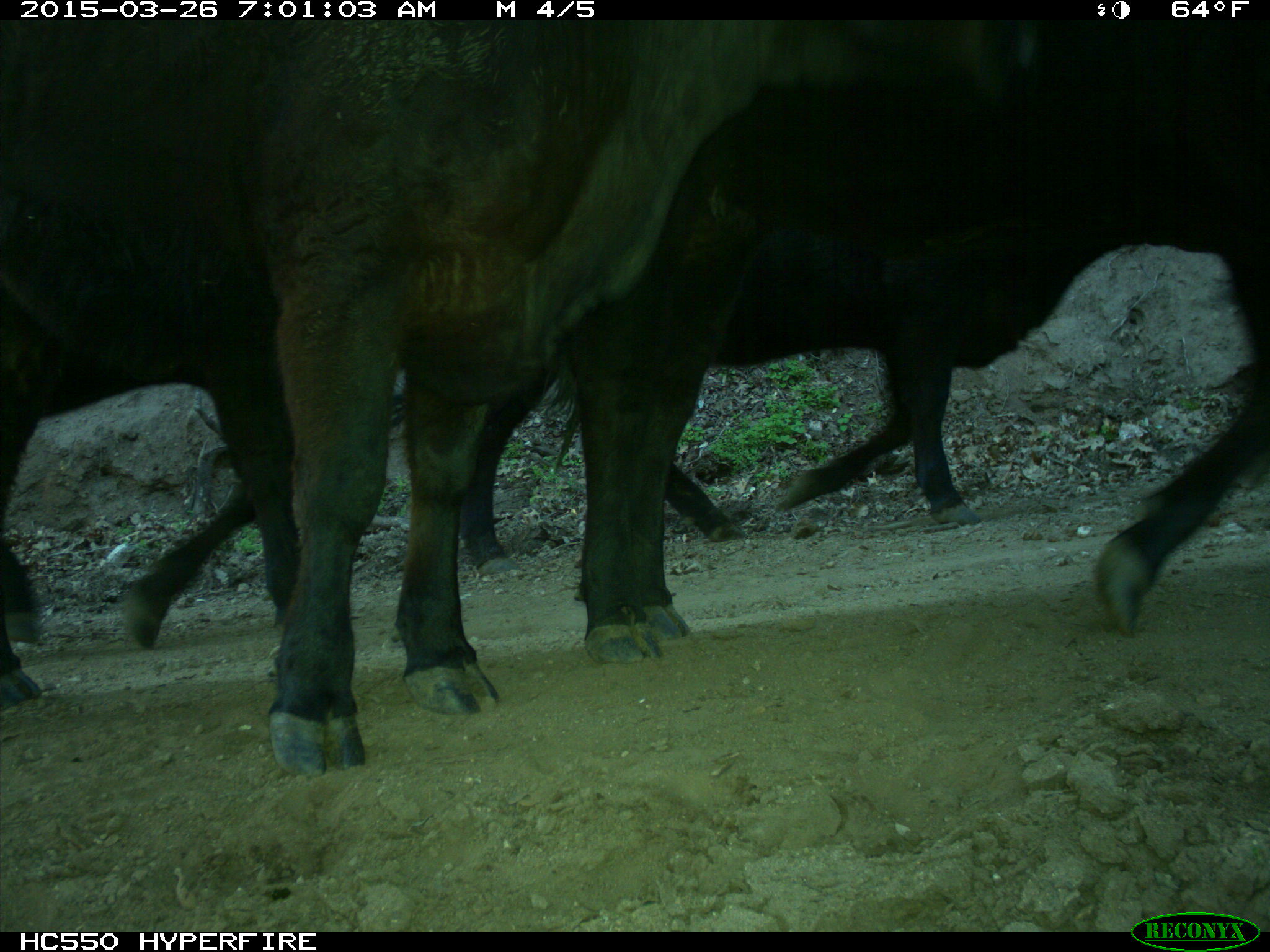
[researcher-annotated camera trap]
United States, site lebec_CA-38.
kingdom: Animalia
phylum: Chordata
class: Mammalia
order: Artiodactyla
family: Bovidae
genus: Bos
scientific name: Bos taurus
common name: domestic cow